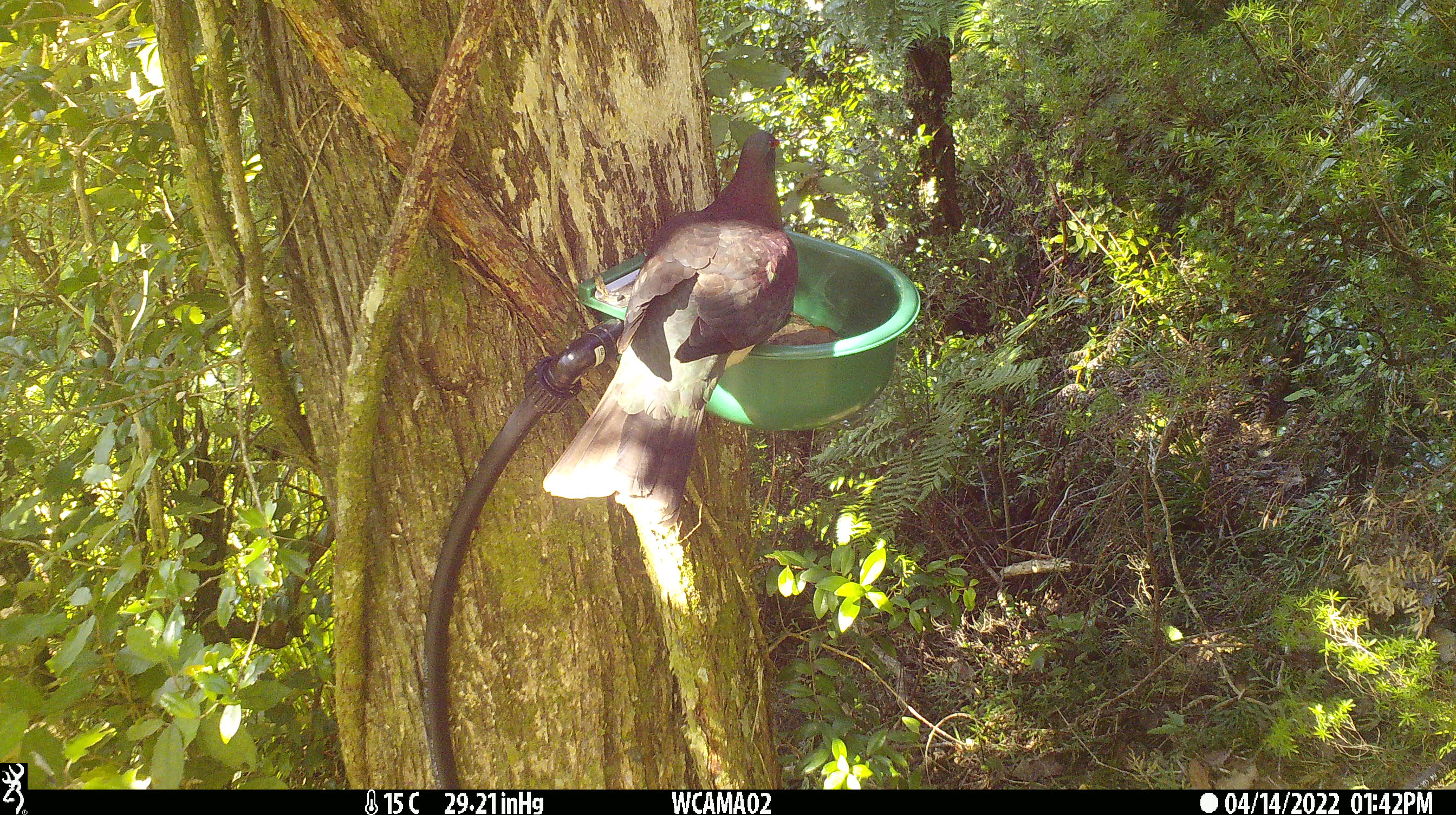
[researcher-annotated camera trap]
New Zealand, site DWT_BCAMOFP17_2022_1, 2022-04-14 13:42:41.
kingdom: Animalia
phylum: Chordata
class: Aves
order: Columbiformes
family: Columbidae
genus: Hemiphaga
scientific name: Hemiphaga novaeseelandiae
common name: new zealand pigeon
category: kereru